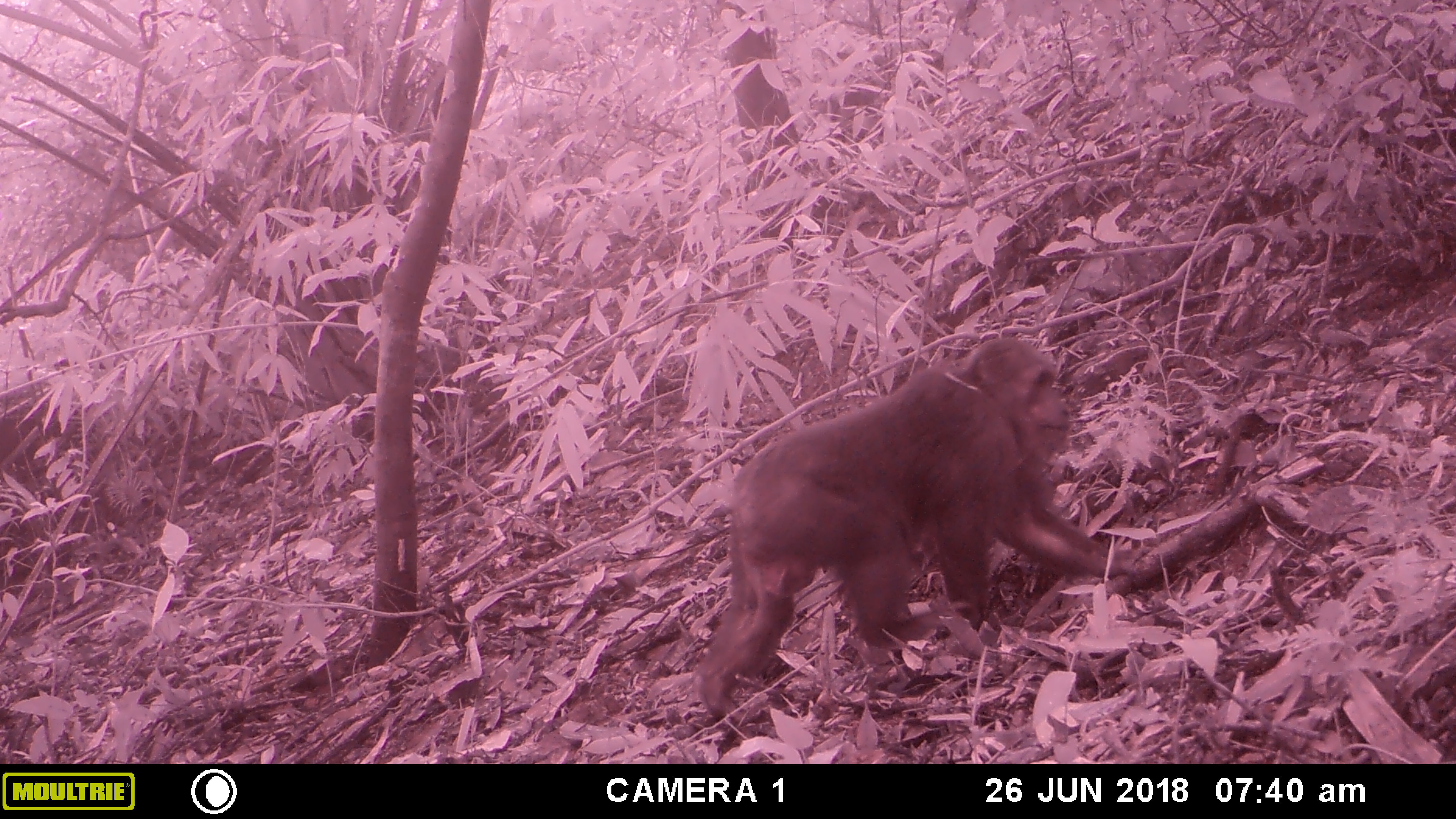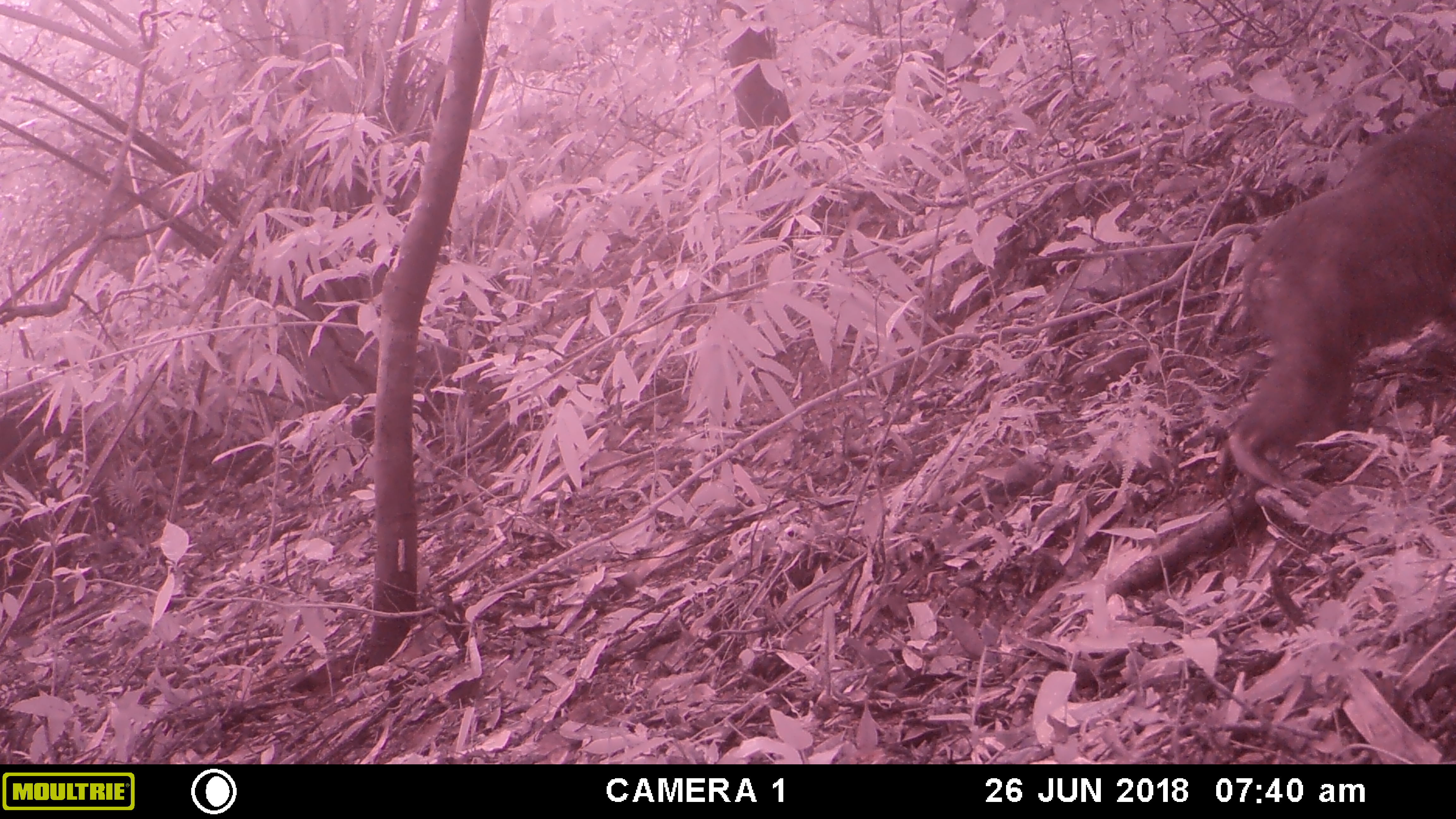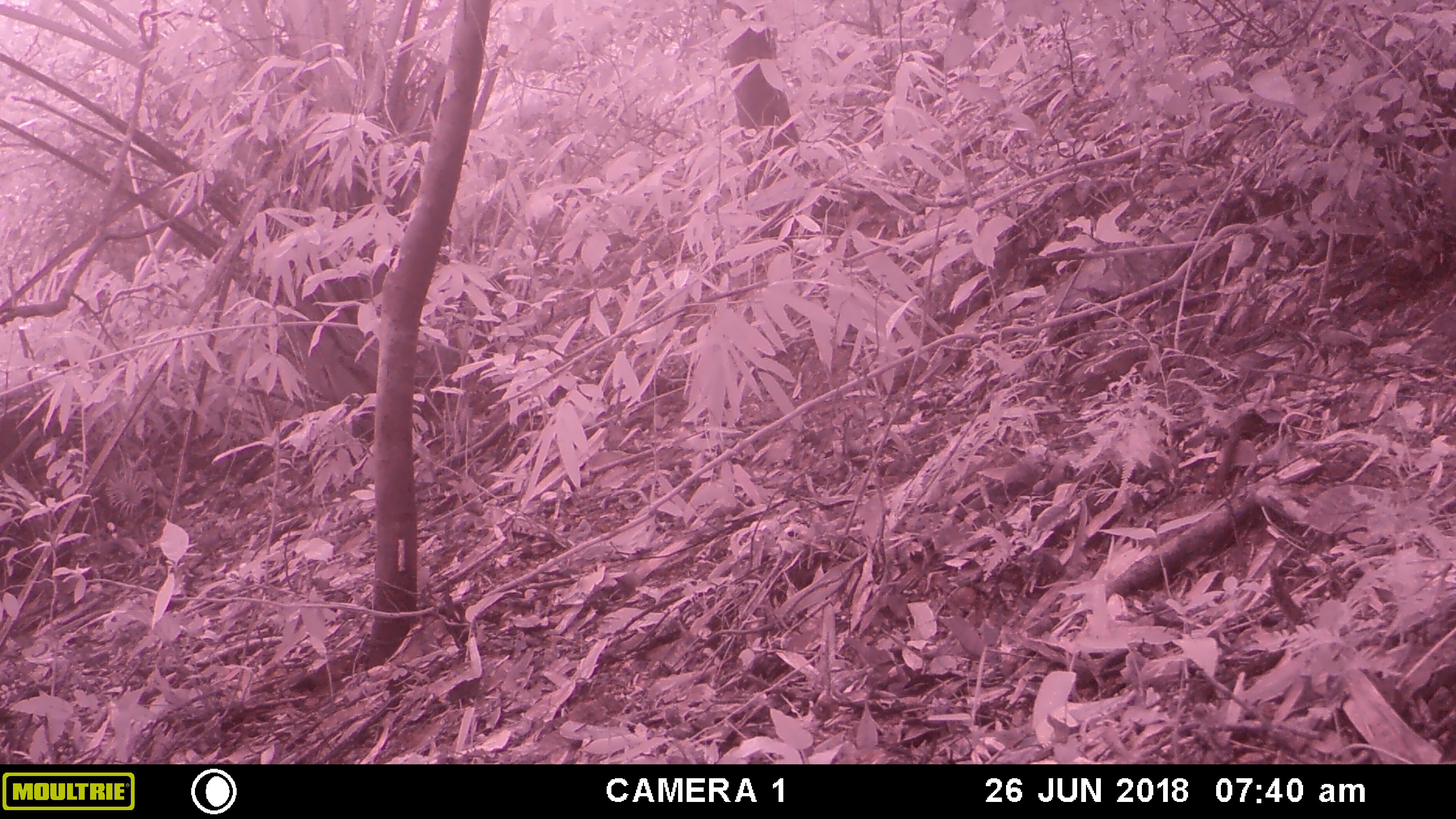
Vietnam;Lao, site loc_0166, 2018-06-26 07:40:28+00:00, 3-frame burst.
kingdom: Animalia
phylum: Chordata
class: Mammalia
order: Primates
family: Cercopithecidae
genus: Macaca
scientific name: Macaca arctoides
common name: stump-tailed macaque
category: stump tailed macaque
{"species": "stump tailed macaque (stump-tailed macaque) (Macaca arctoides)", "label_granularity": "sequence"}